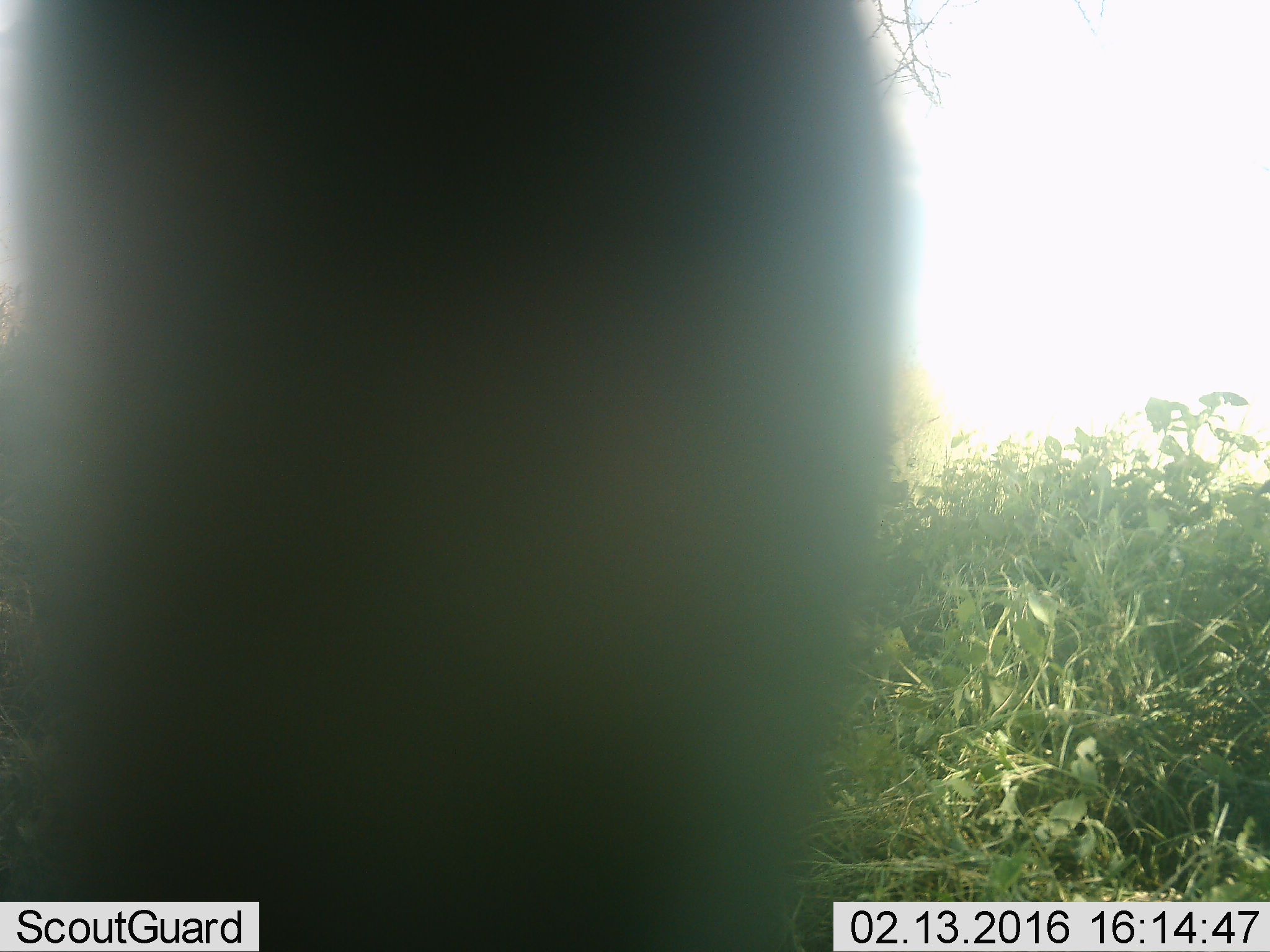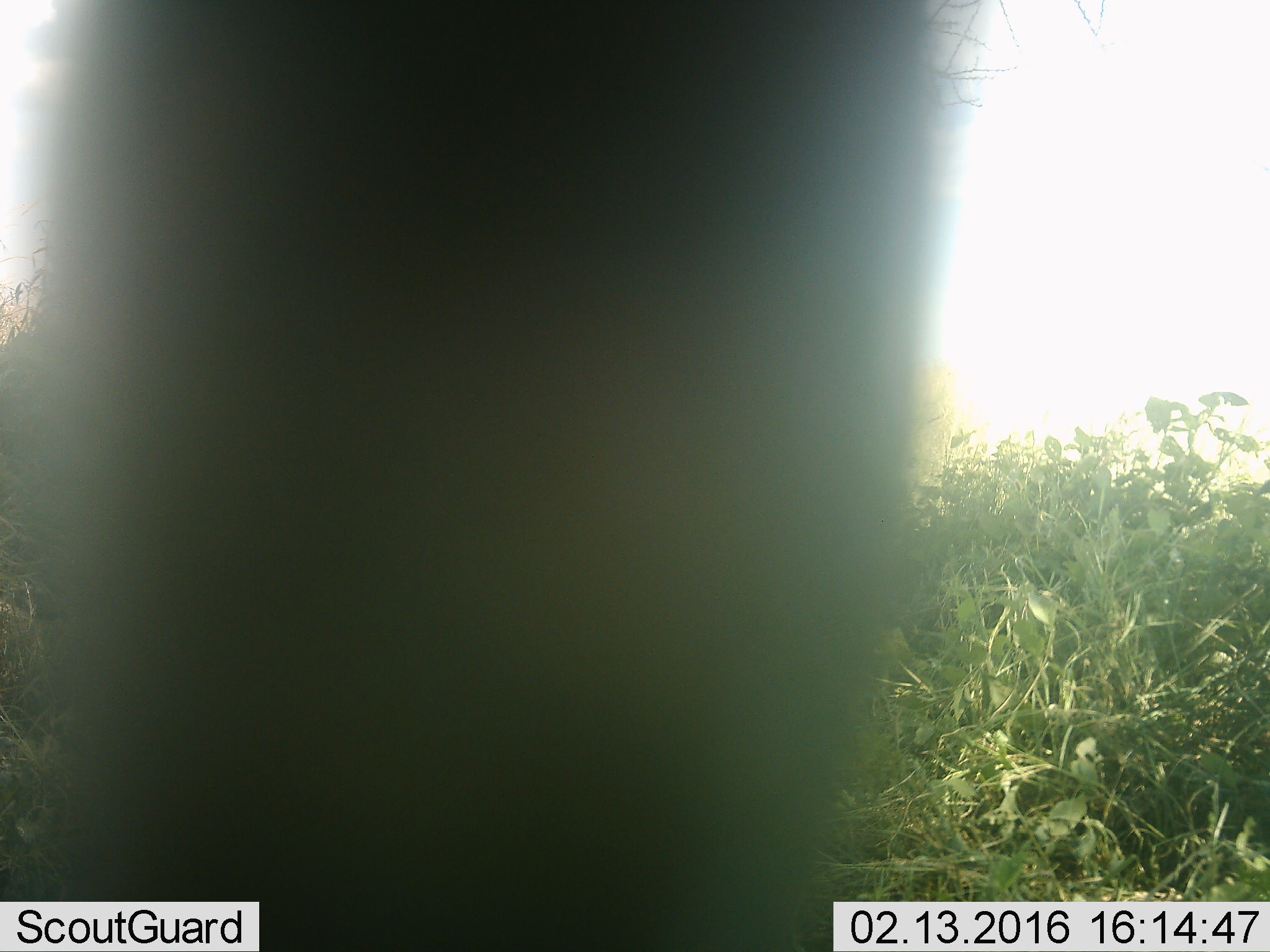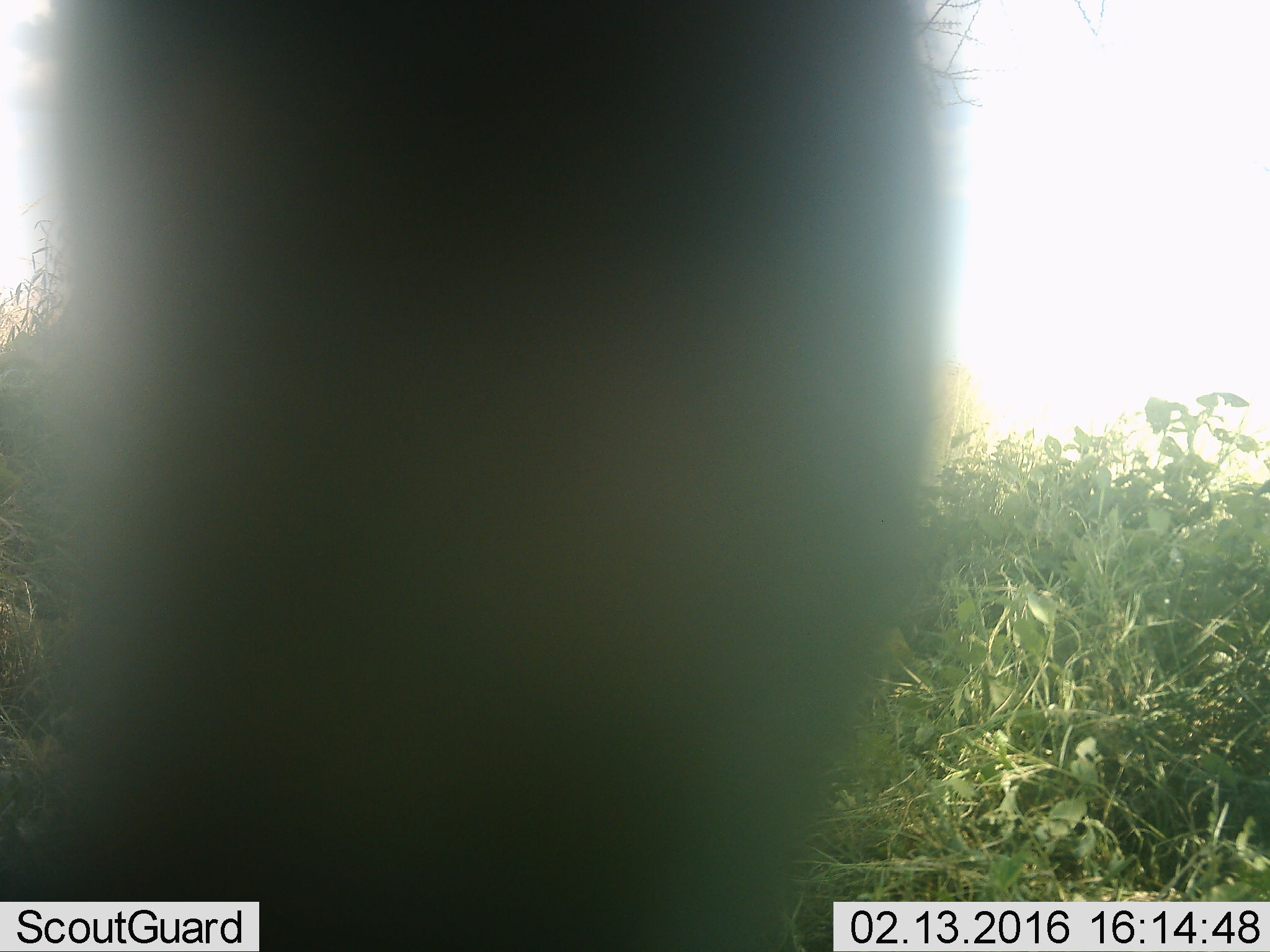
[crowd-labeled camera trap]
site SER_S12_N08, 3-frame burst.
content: unidentified animal